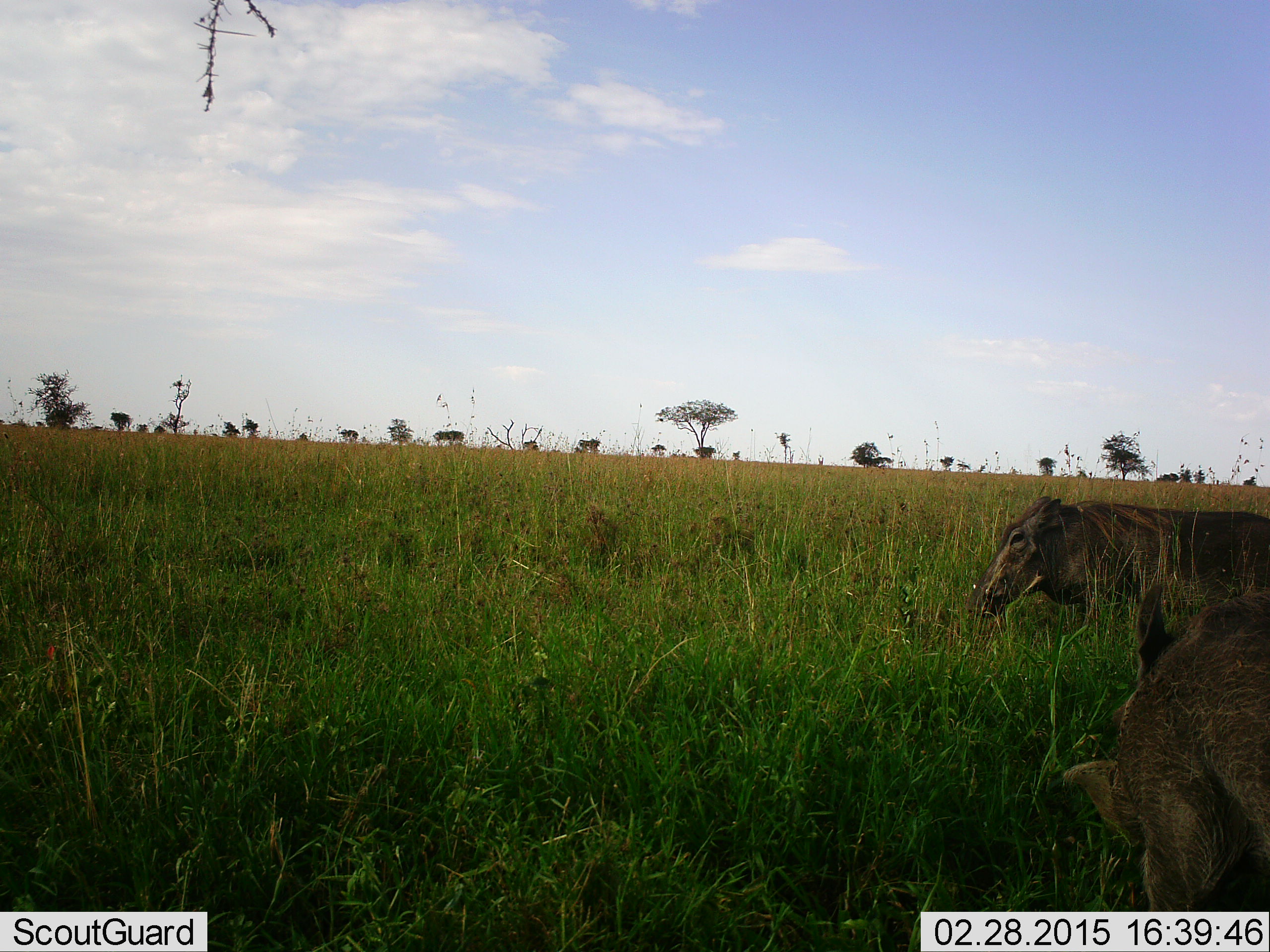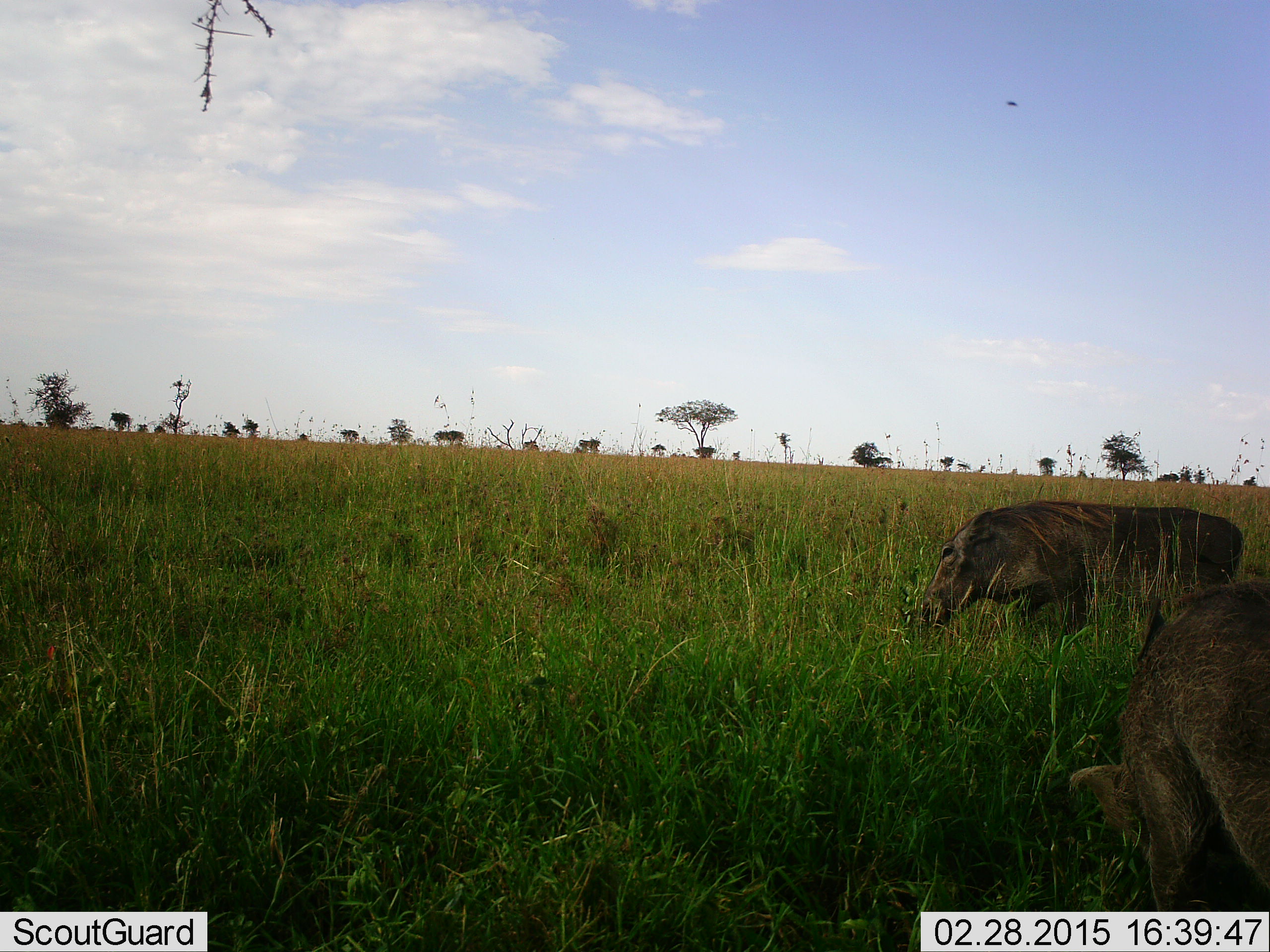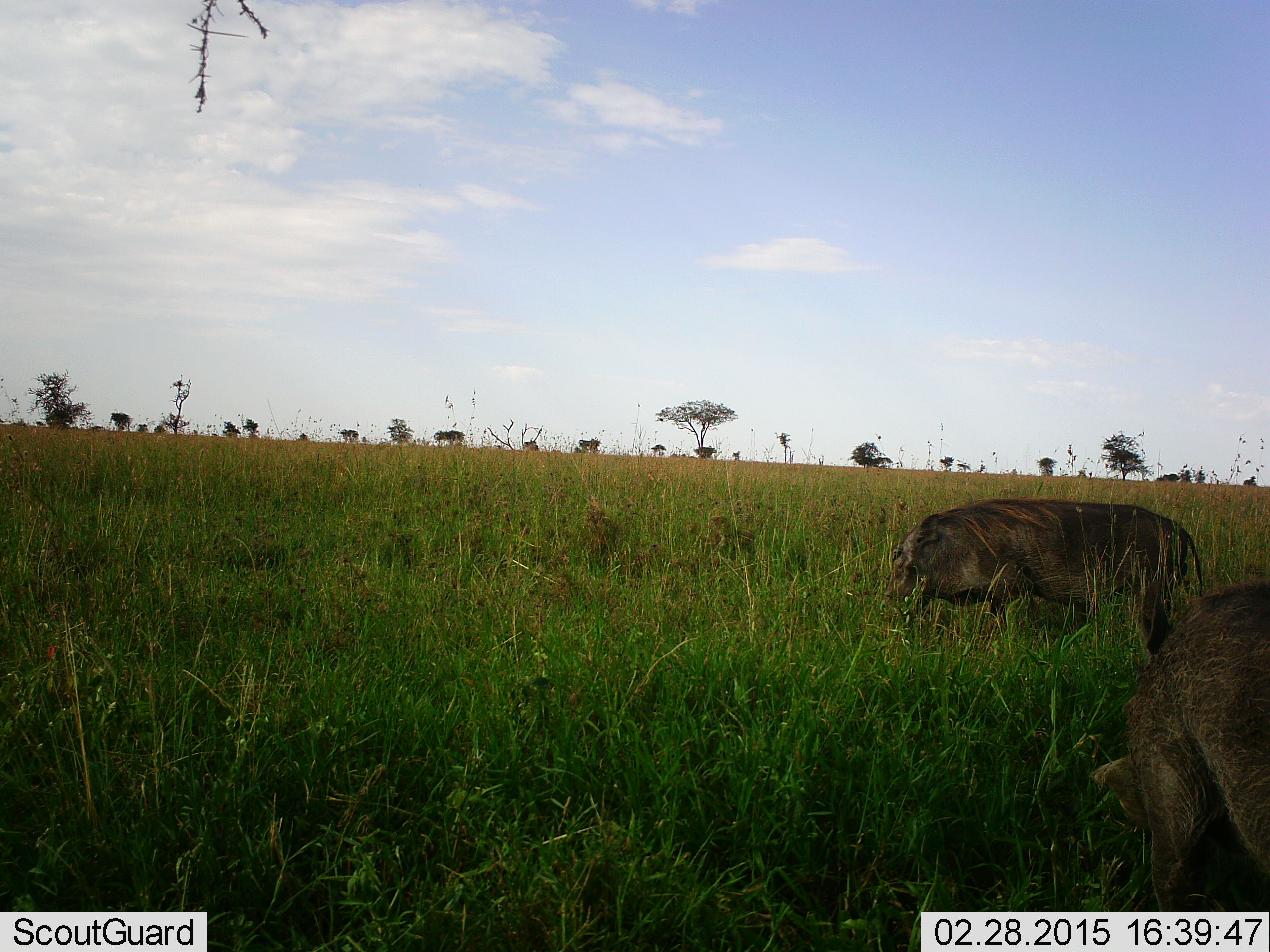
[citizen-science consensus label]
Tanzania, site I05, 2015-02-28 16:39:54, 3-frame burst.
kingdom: Animalia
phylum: Chordata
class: Mammalia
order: Artiodactyla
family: Suidae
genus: Phacochoerus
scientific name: Phacochoerus africanus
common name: warthog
Warthog (Phacochoerus africanus), count 2. Behavior (volunteer vote fractions): standing 20%, resting 0%, moving 60%, interacting 0%. Young present (vote fraction): 0%. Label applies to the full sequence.